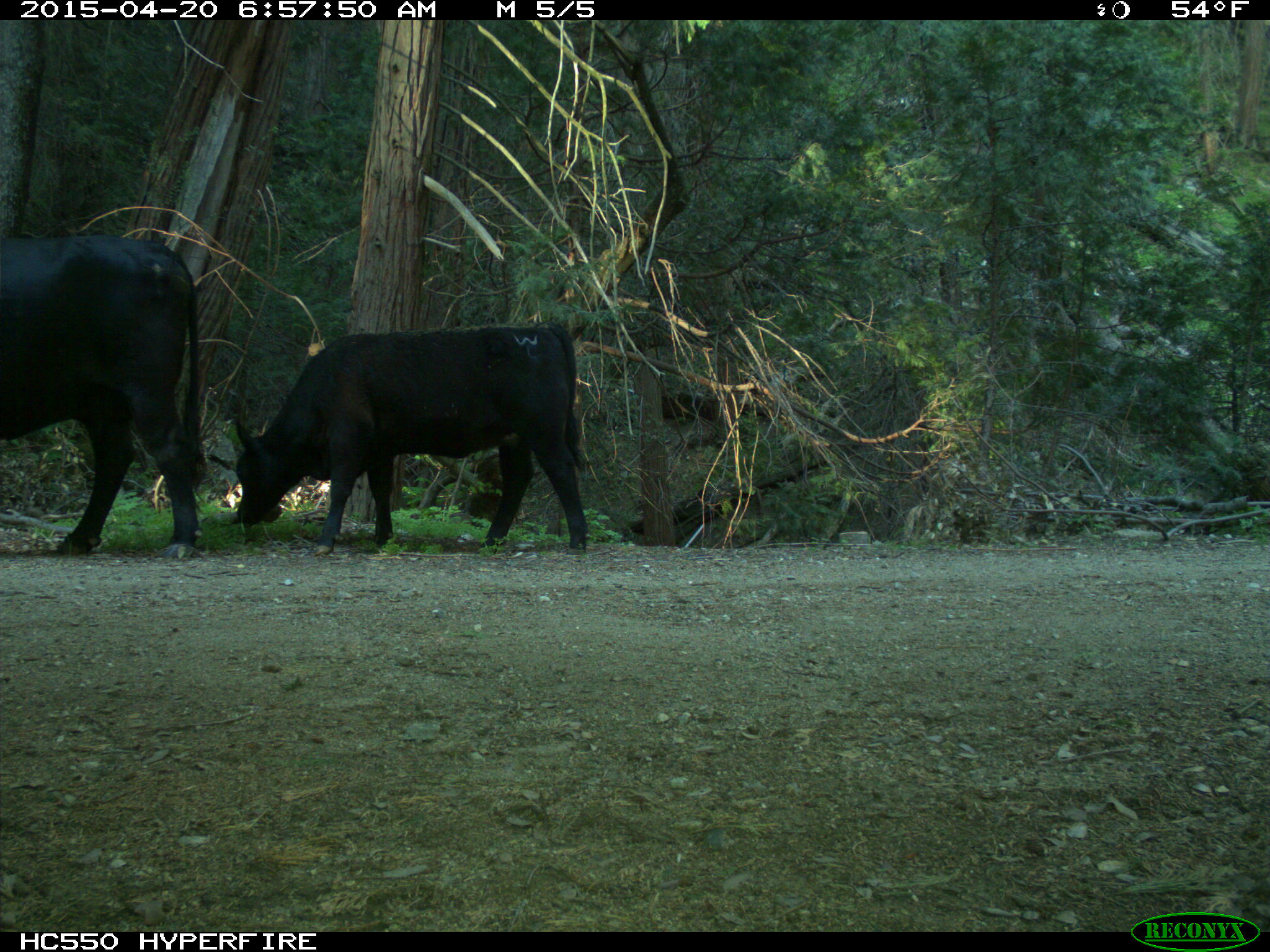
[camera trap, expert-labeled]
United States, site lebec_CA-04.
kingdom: Animalia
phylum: Chordata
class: Mammalia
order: Artiodactyla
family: Bovidae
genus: Bos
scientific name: Bos taurus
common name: domestic cow